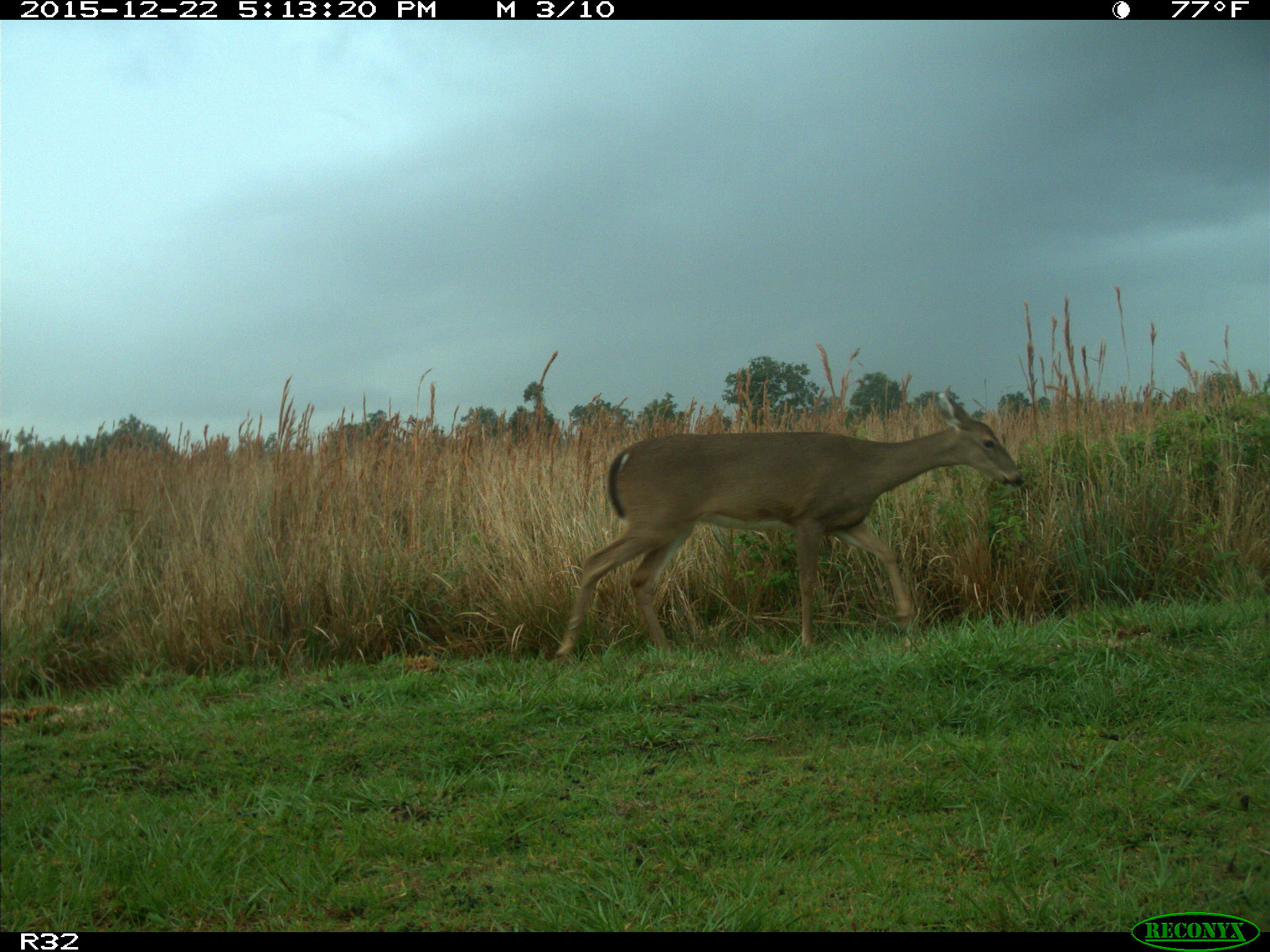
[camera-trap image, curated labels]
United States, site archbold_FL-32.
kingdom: Animalia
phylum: Chordata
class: Mammalia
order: Artiodactyla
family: Cervidae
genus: Odocoileus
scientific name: Odocoileus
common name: deer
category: unidentified deer